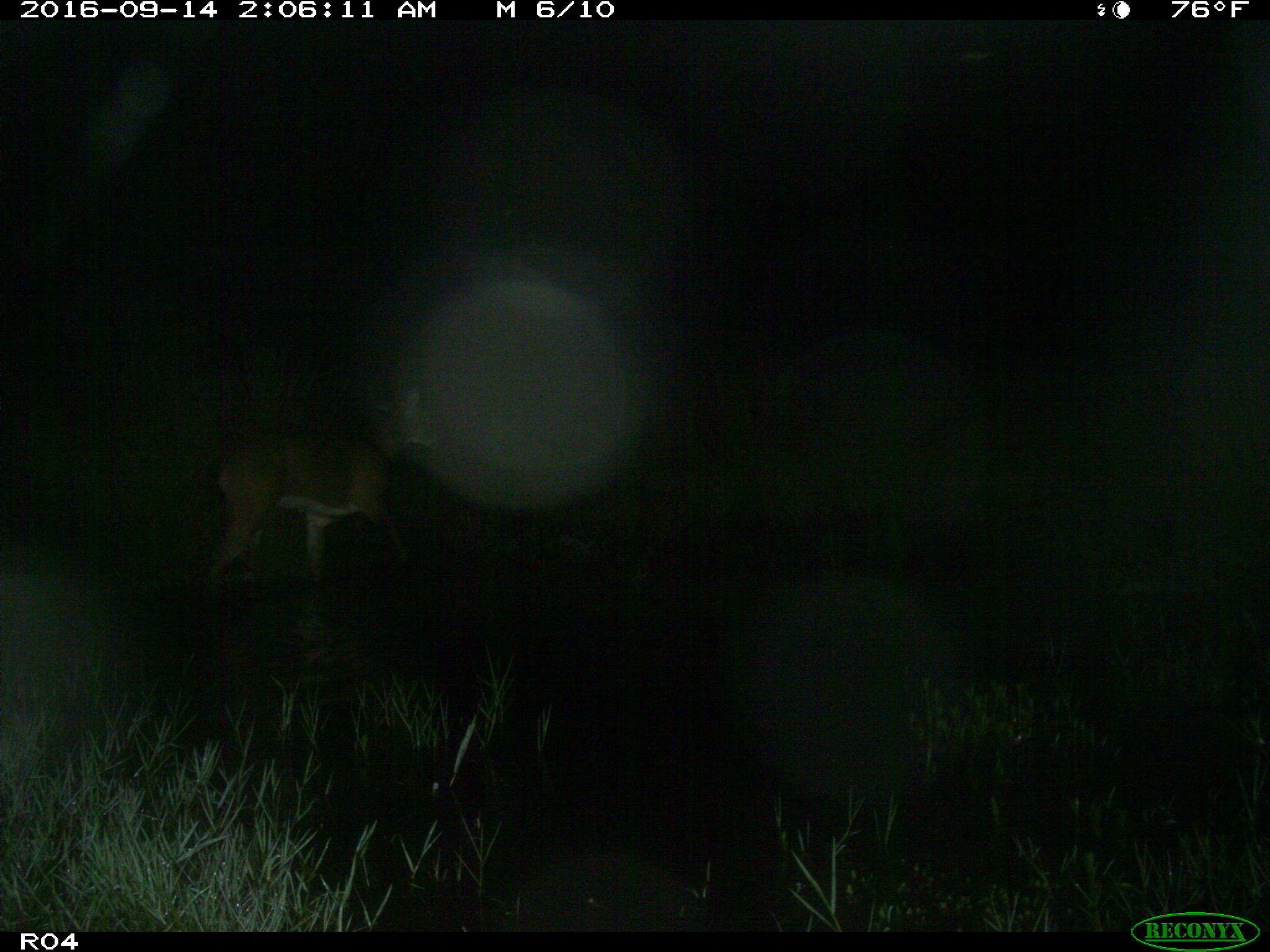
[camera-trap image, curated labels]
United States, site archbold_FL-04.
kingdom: Animalia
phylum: Chordata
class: Mammalia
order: Artiodactyla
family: Cervidae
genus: Odocoileus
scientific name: Odocoileus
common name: deer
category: unidentified deer